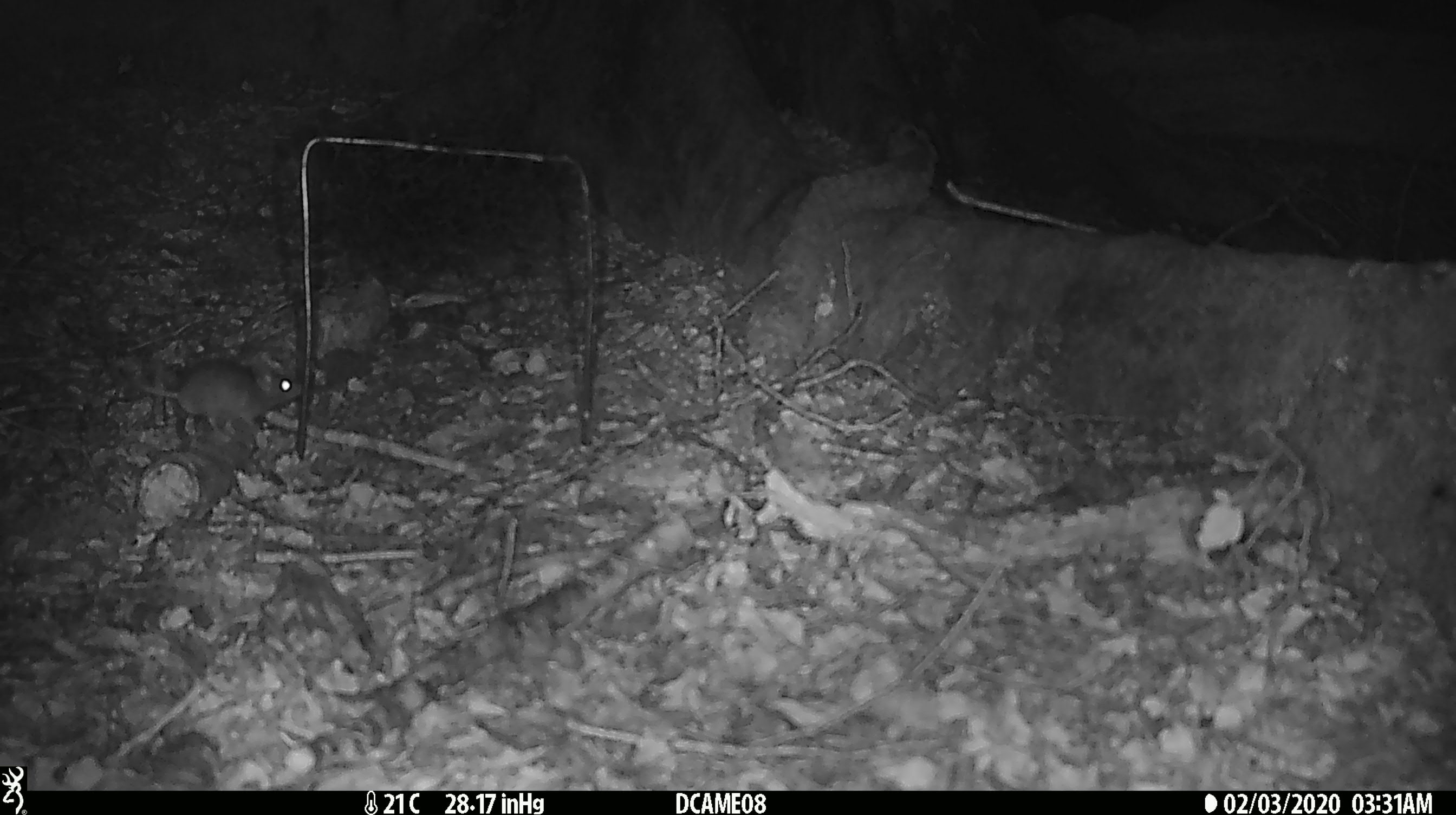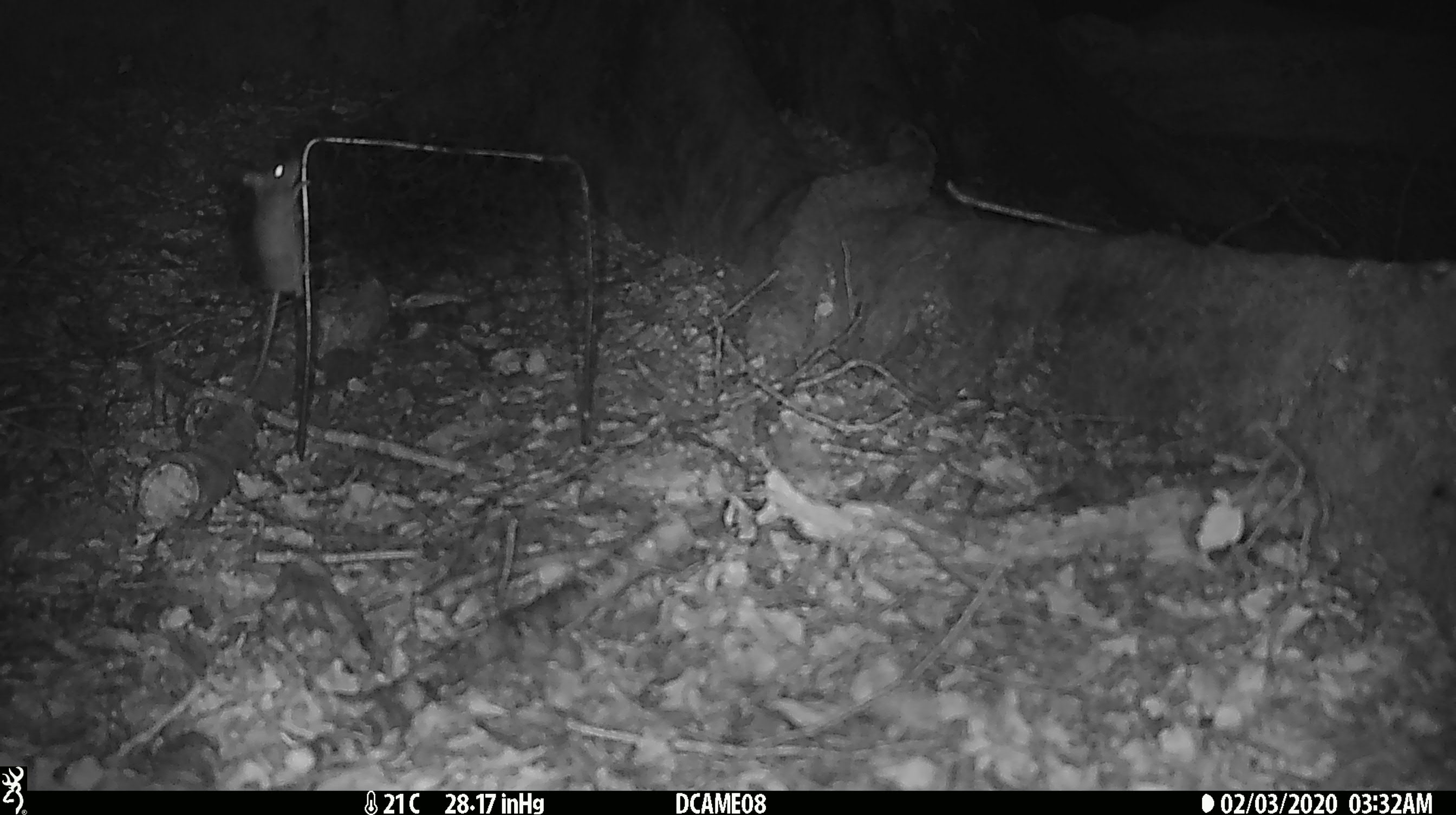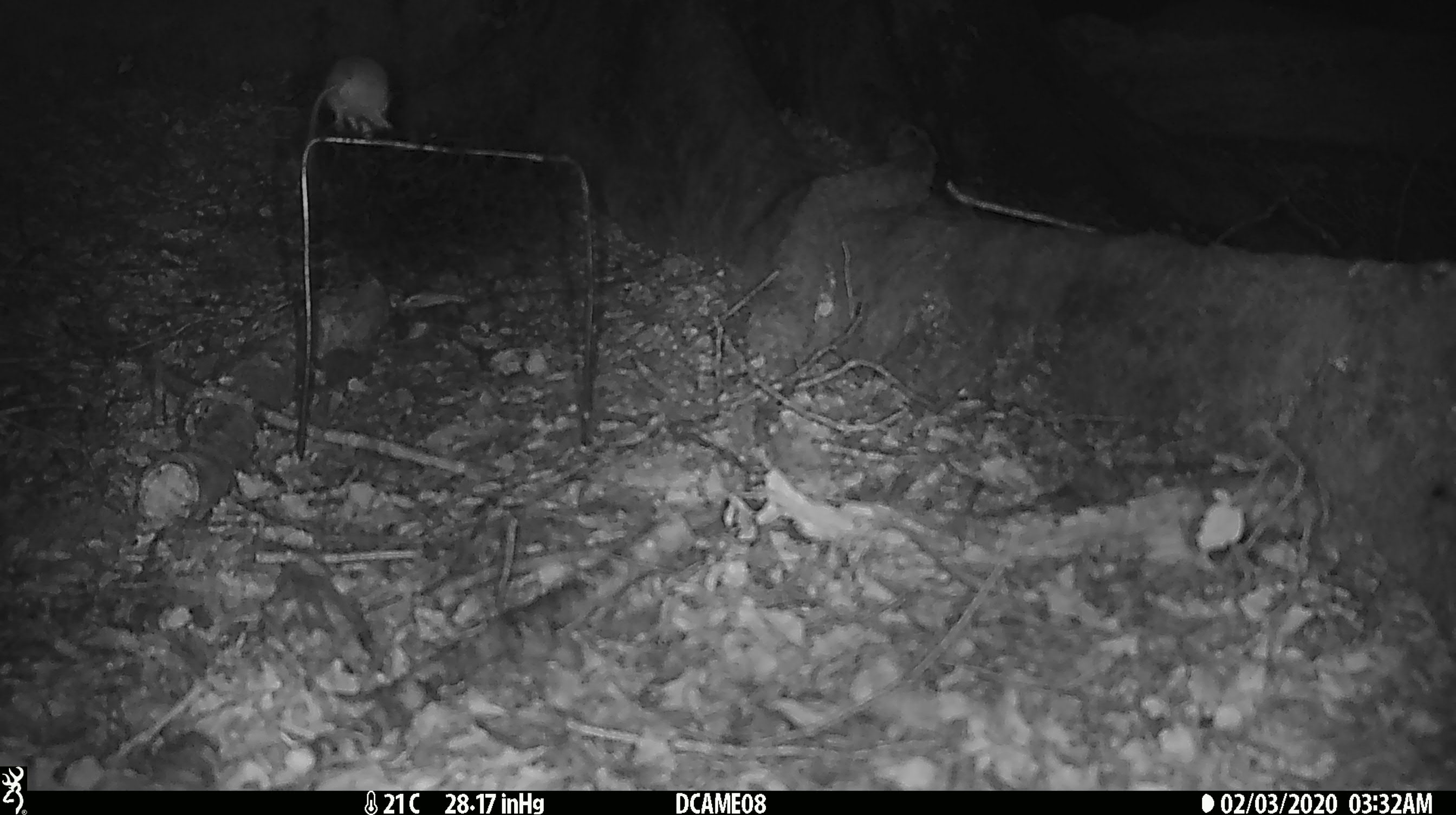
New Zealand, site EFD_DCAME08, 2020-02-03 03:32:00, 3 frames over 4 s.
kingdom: Animalia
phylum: Chordata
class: Mammalia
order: Rodentia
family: Muridae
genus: Mus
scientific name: Mus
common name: mouse